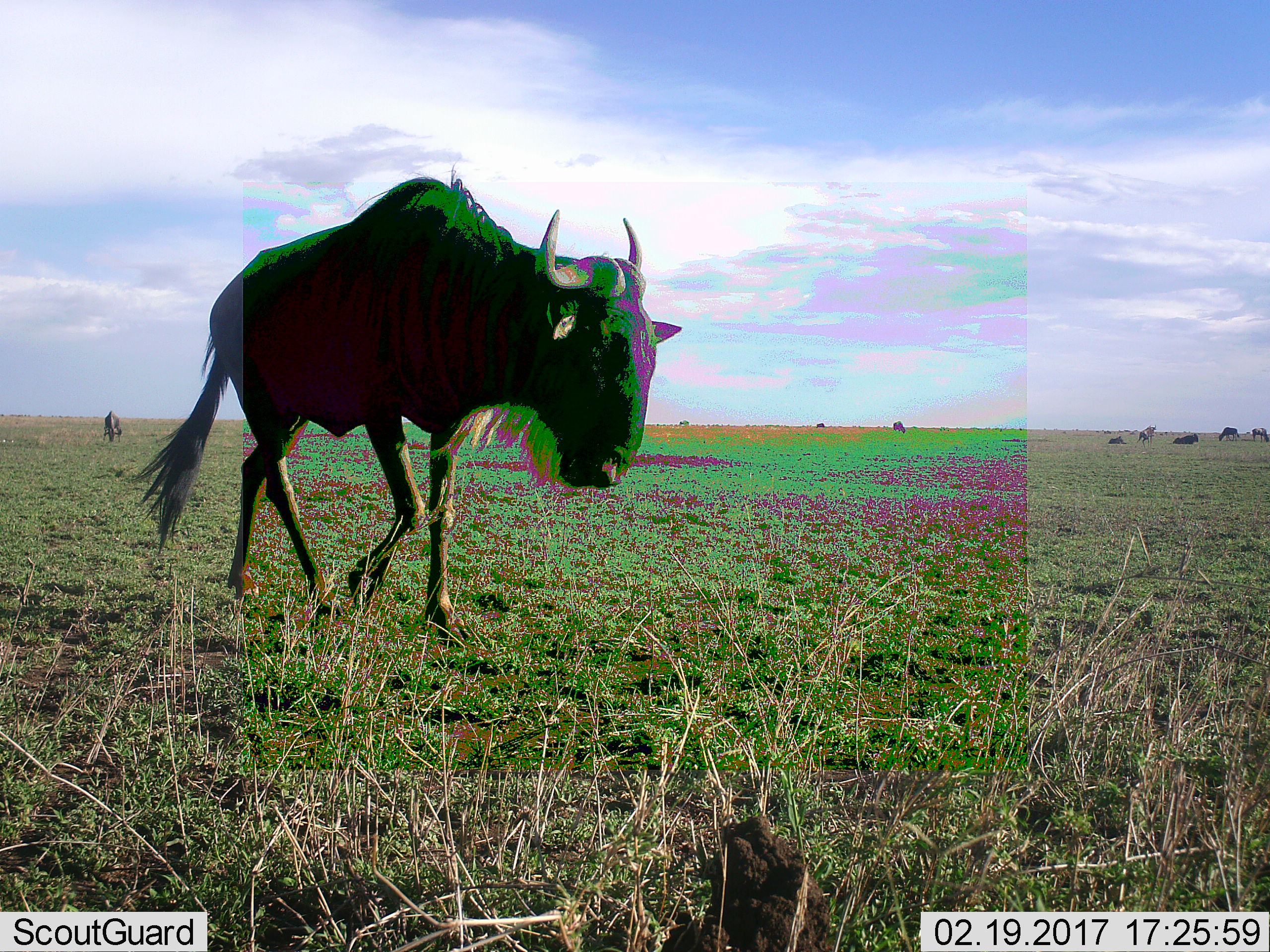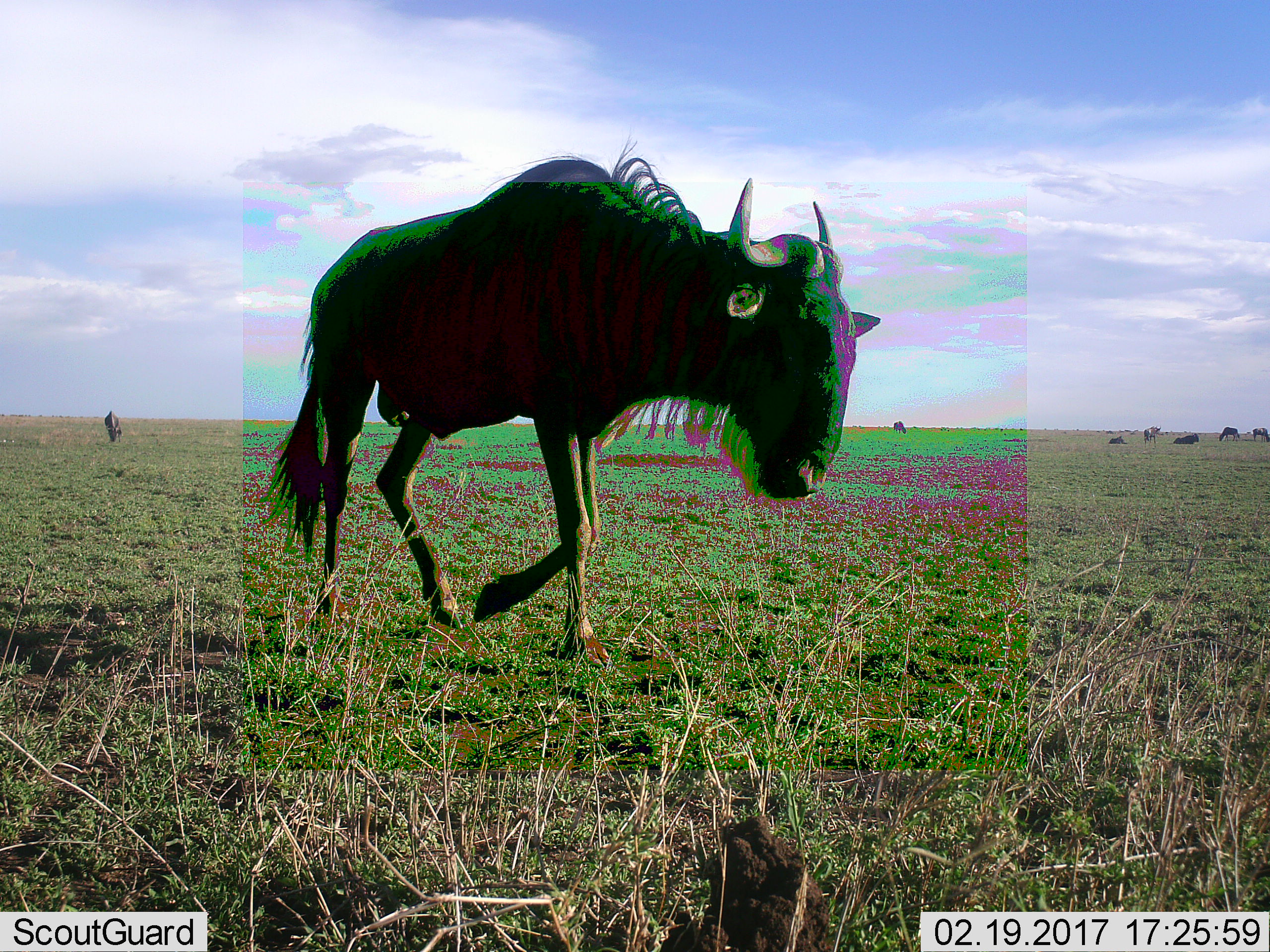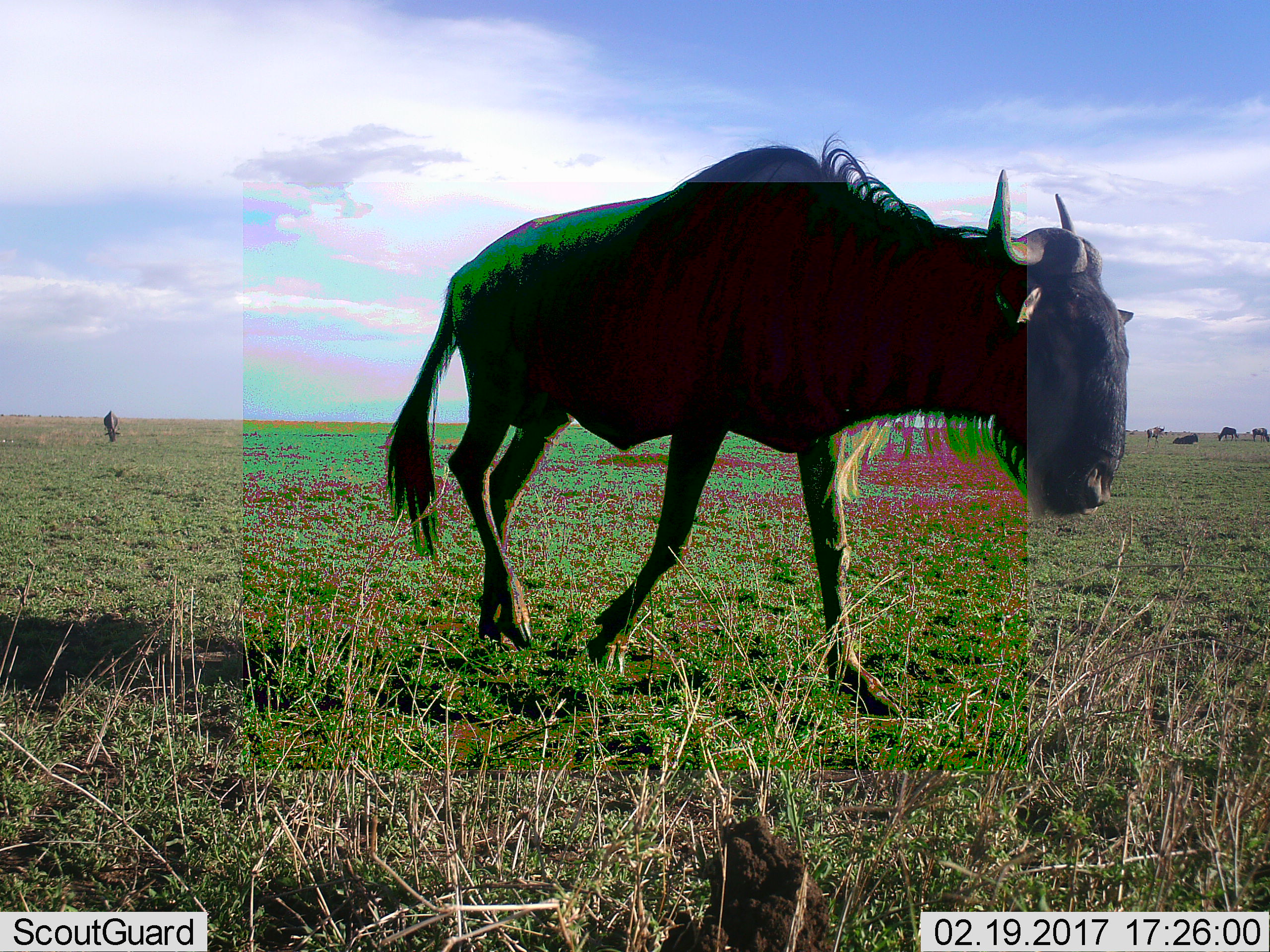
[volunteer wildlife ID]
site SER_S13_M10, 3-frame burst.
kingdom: Animalia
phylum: Chordata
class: Mammalia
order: Artiodactyla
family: Bovidae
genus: Connochaetes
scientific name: Connochaetes taurinus taurinus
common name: blue wildebeest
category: wildebeestblue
Wildebeestblue (blue wildebeest) (Connochaetes taurinus taurinus), count 8. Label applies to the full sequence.